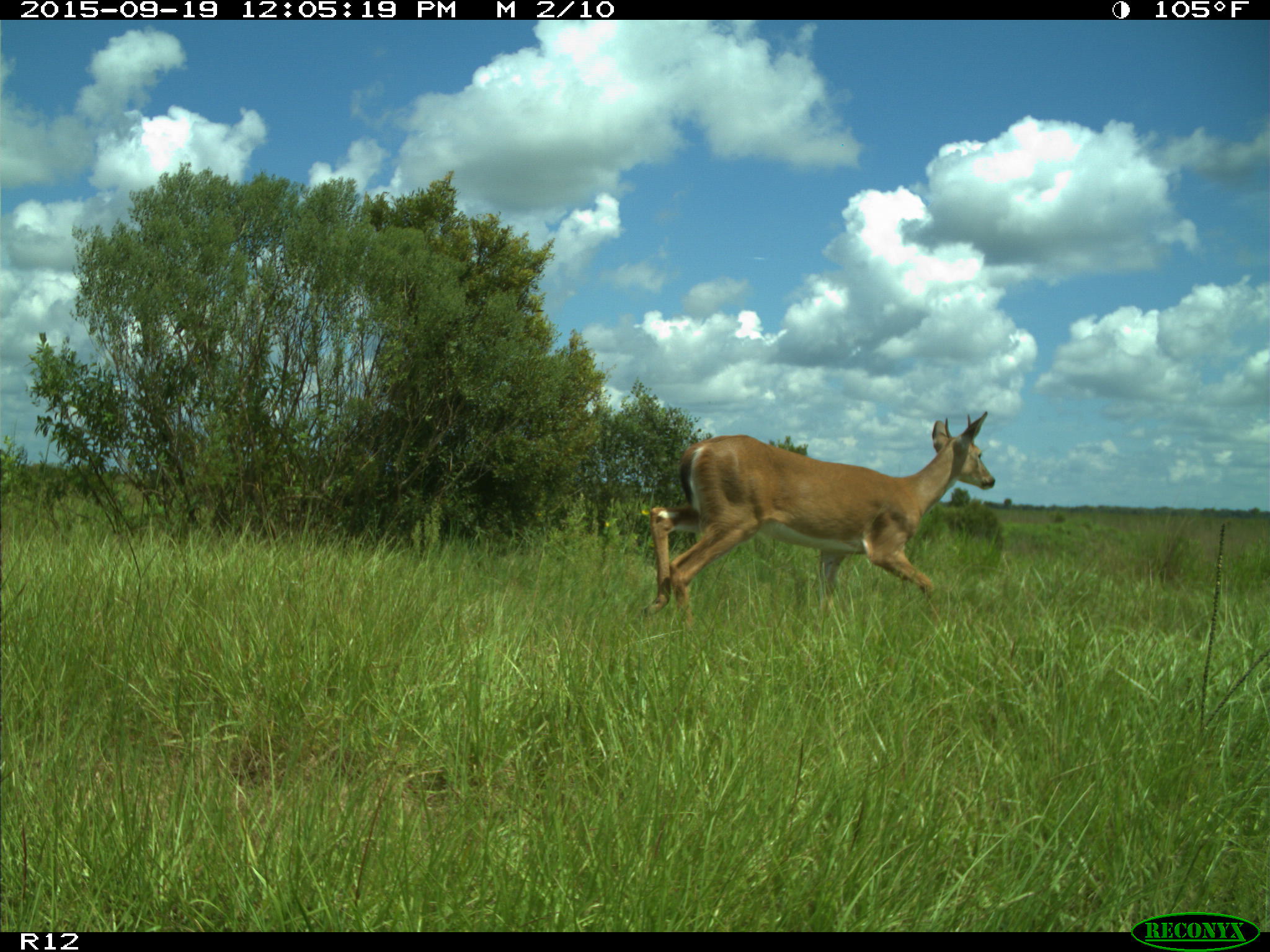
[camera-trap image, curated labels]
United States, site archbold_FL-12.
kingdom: Animalia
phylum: Chordata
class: Mammalia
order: Artiodactyla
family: Cervidae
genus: Odocoileus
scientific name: Odocoileus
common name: deer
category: unidentified deer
Unidentified deer (deer) (Odocoileus).